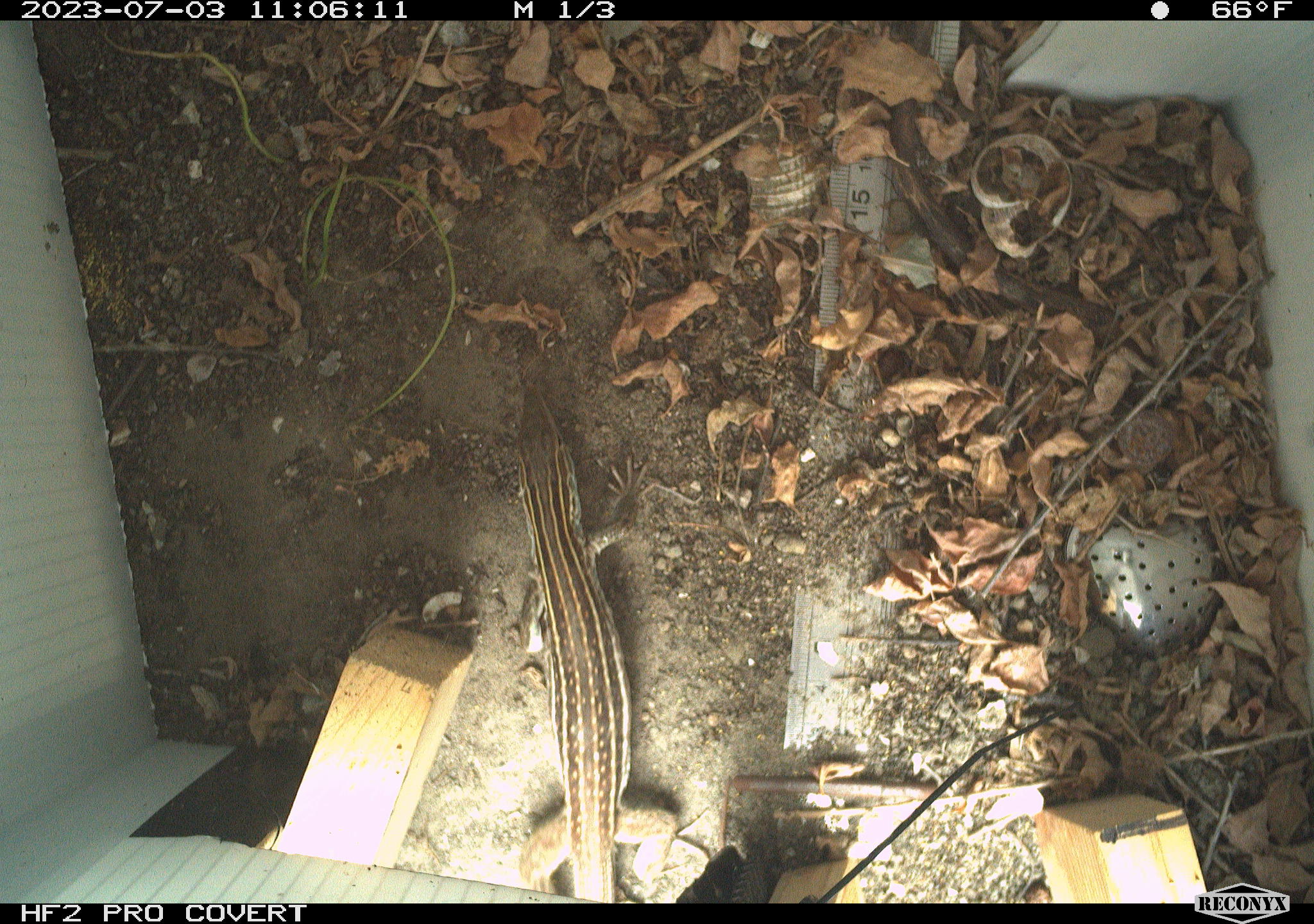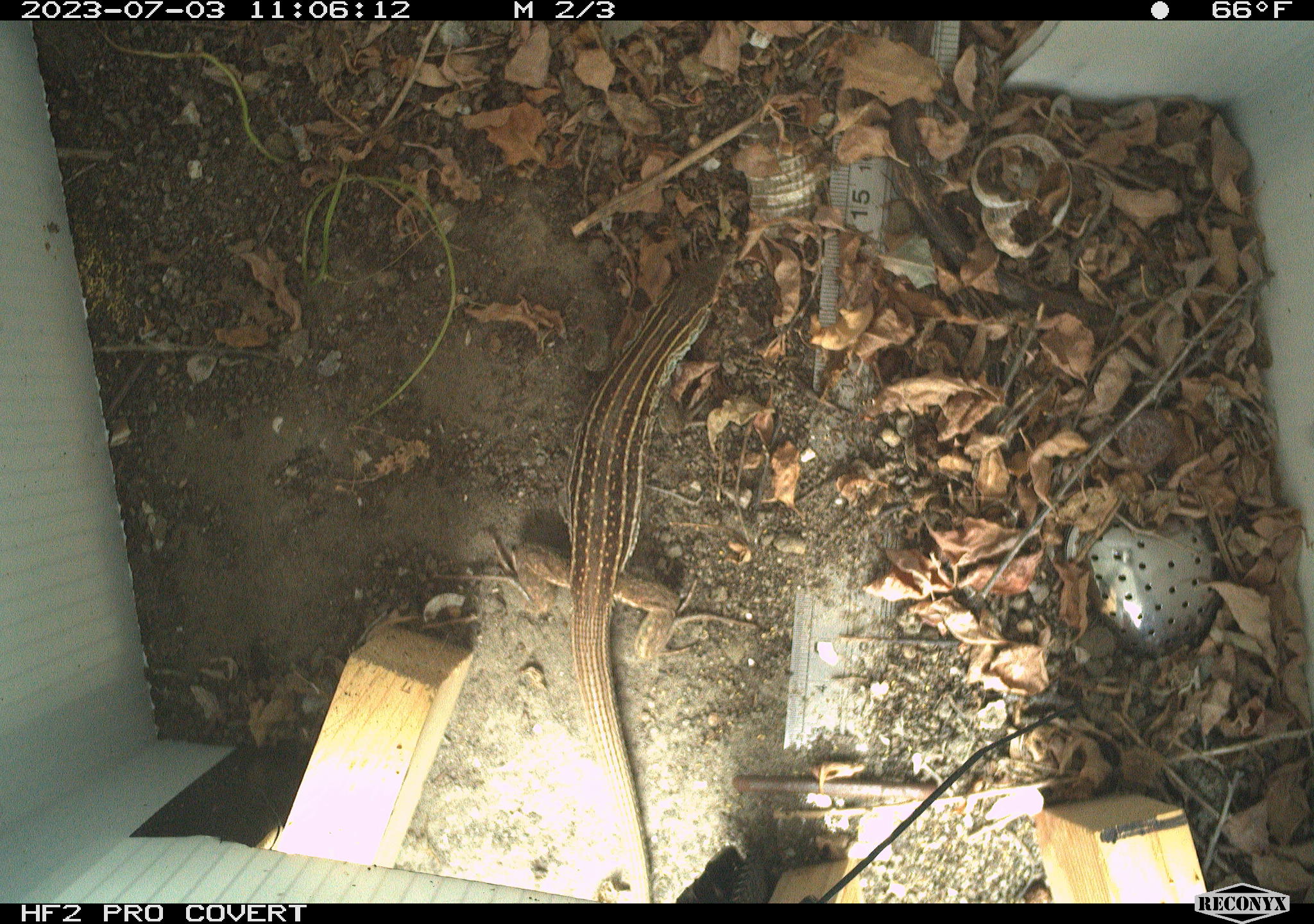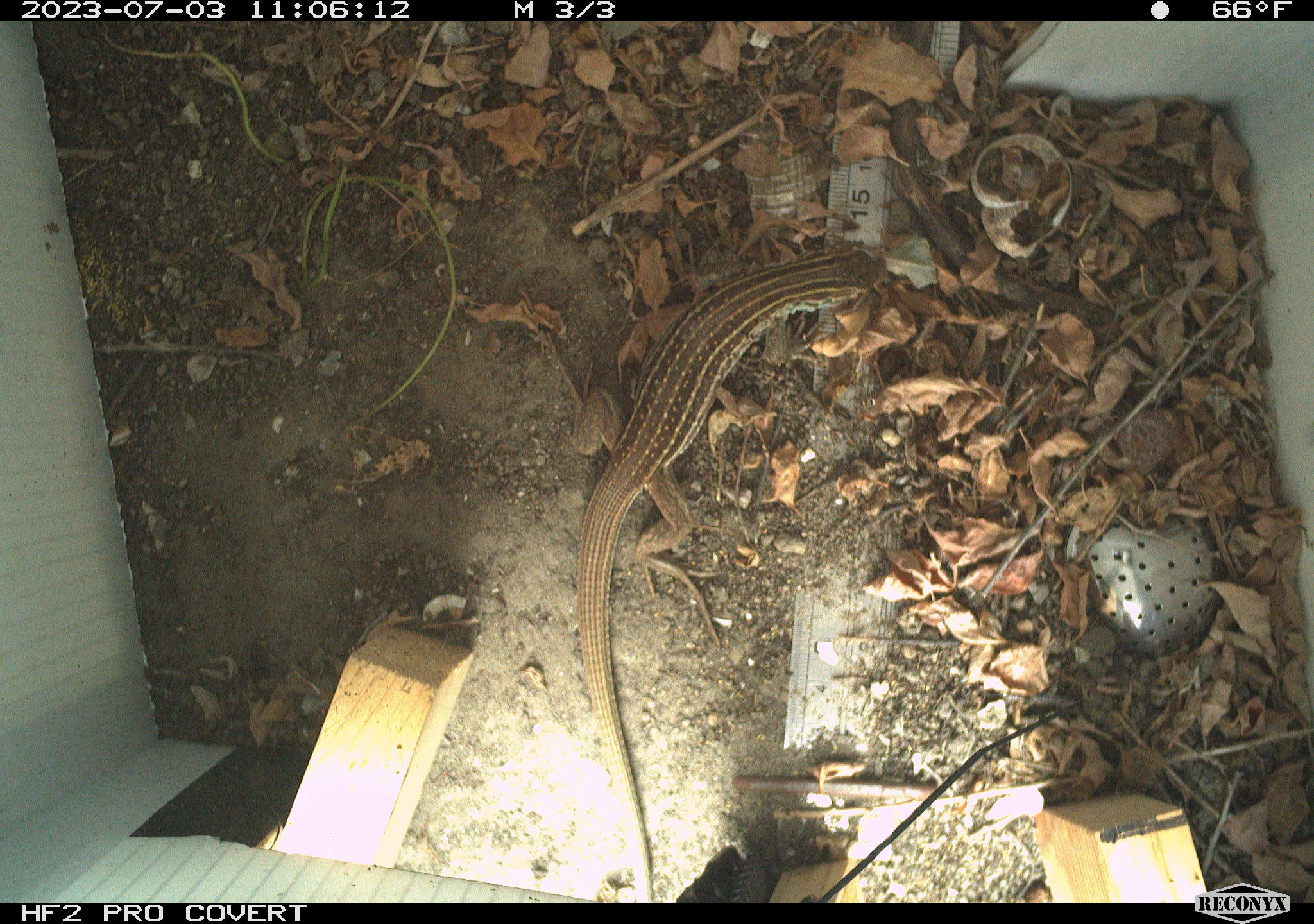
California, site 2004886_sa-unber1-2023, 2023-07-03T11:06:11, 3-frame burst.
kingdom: Animalia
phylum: Chordata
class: Reptilia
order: Squamata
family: Teiidae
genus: Aspidoscelis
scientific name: Aspidoscelis tigris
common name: western whiptail